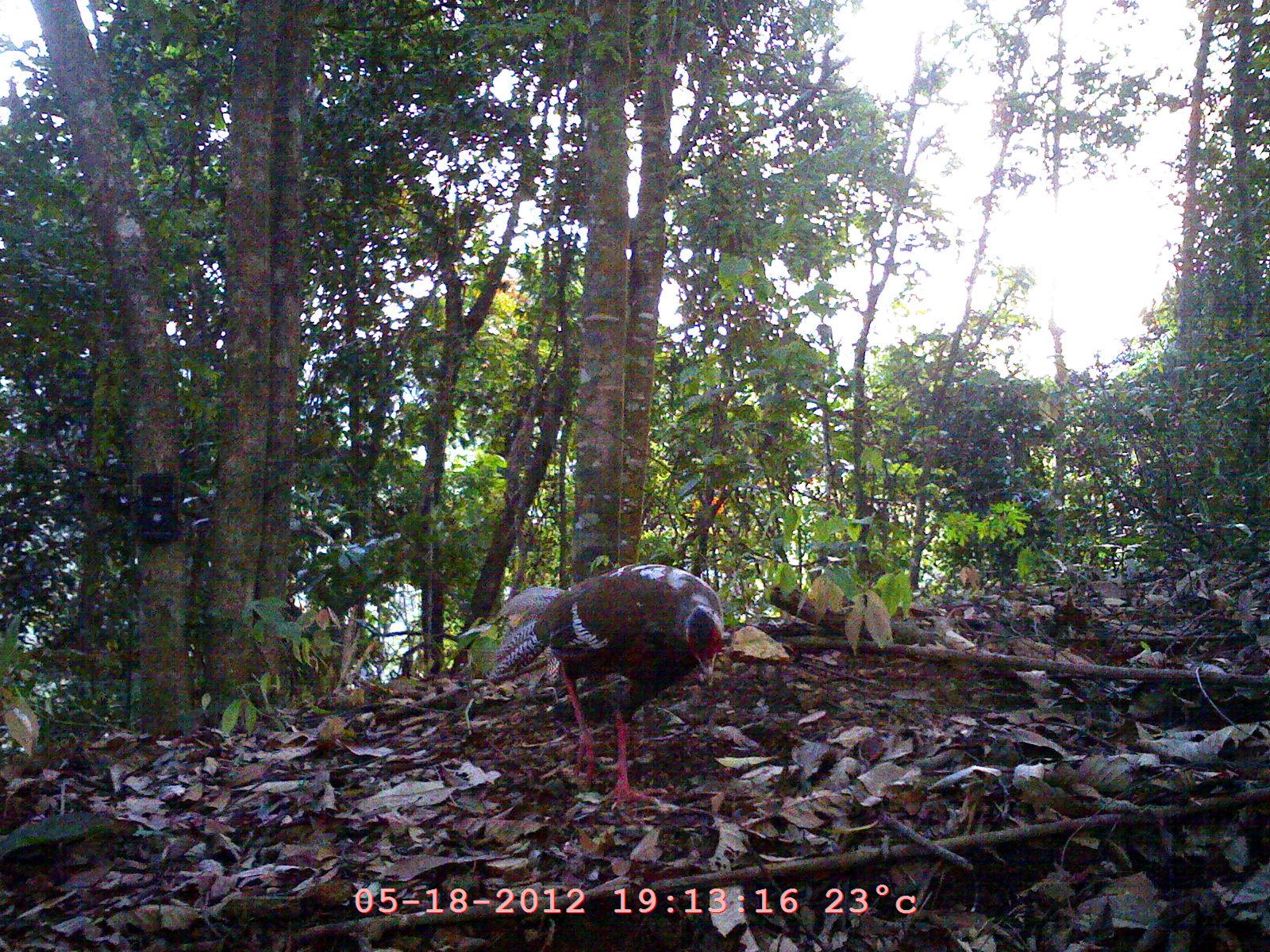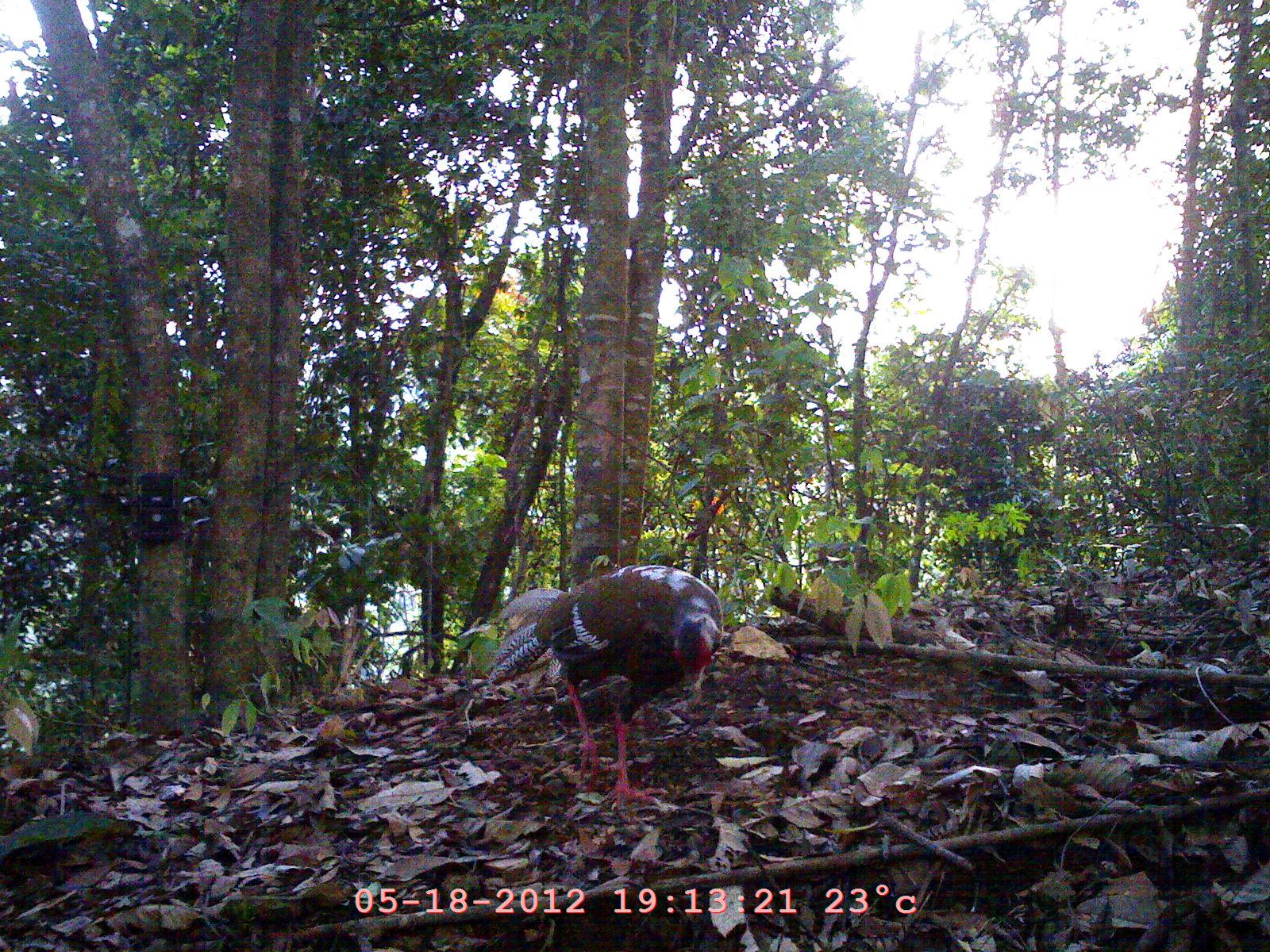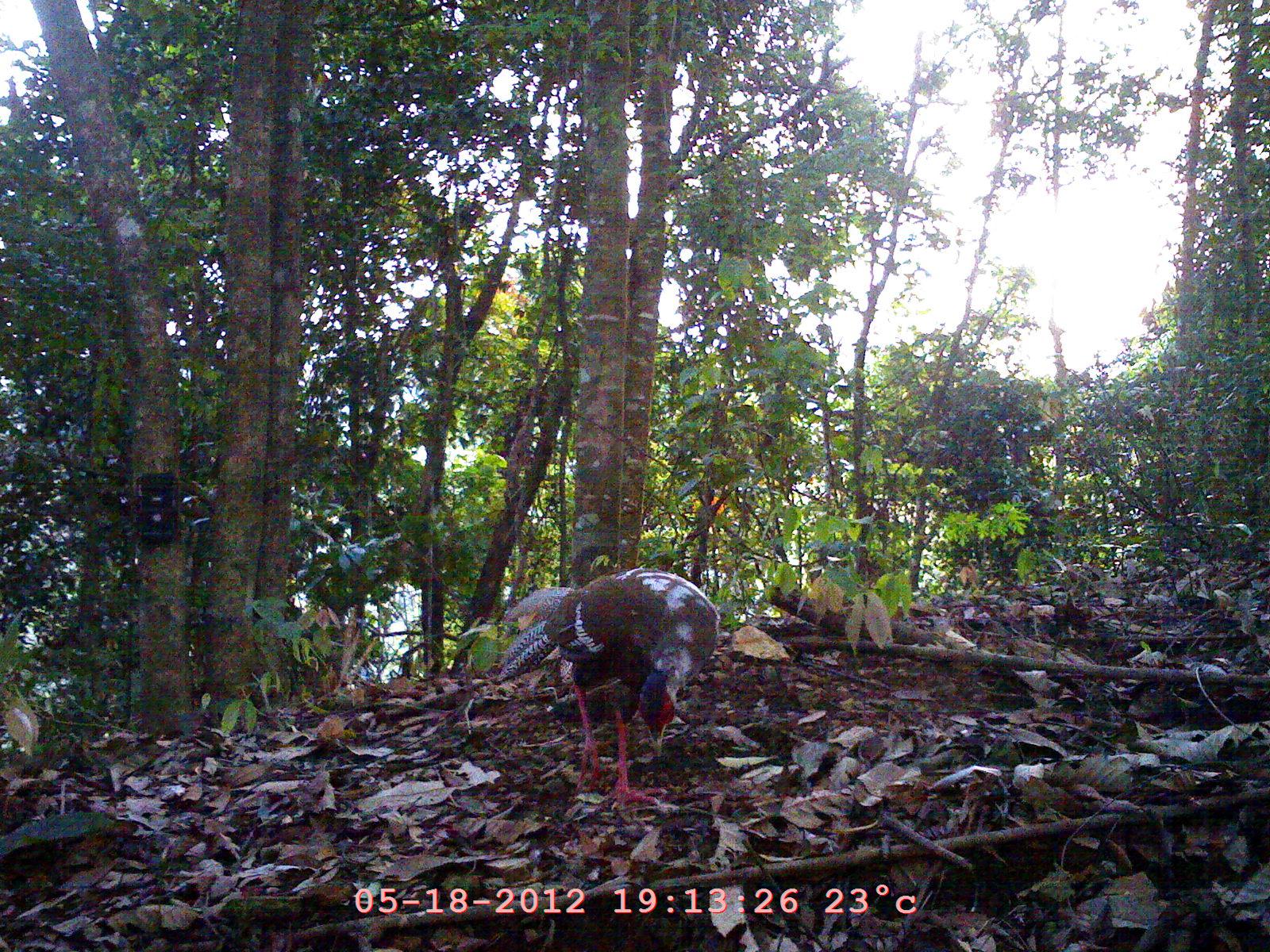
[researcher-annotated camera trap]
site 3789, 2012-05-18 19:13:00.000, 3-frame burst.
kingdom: Animalia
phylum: Chordata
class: Aves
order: Galliformes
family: Phasianidae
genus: Lophura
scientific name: Lophura nycthemera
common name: silver pheasant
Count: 1.